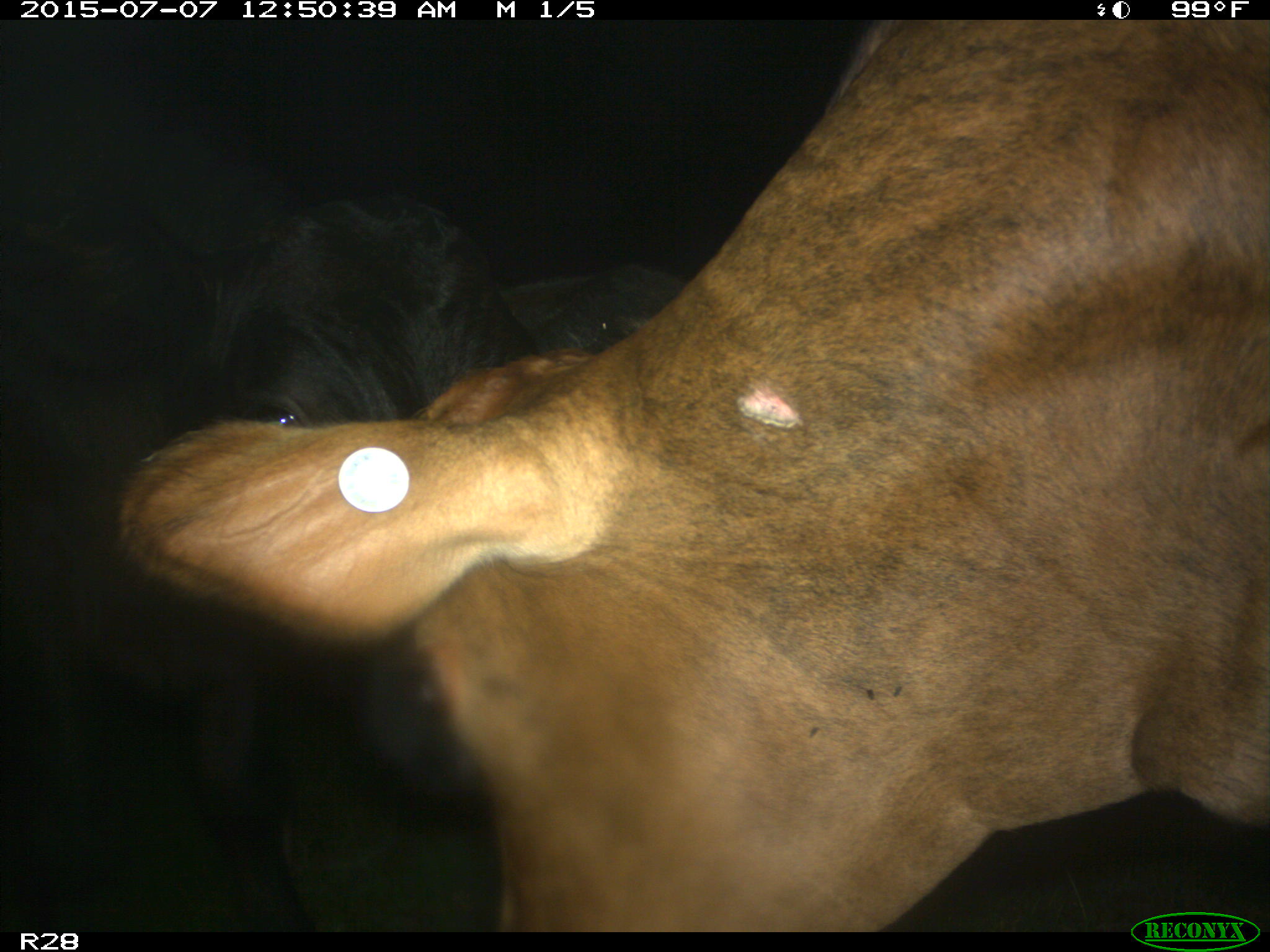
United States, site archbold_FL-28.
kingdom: Animalia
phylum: Chordata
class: Mammalia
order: Artiodactyla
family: Bovidae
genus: Bos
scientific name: Bos taurus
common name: domestic cow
Bos taurus (domestic cow).